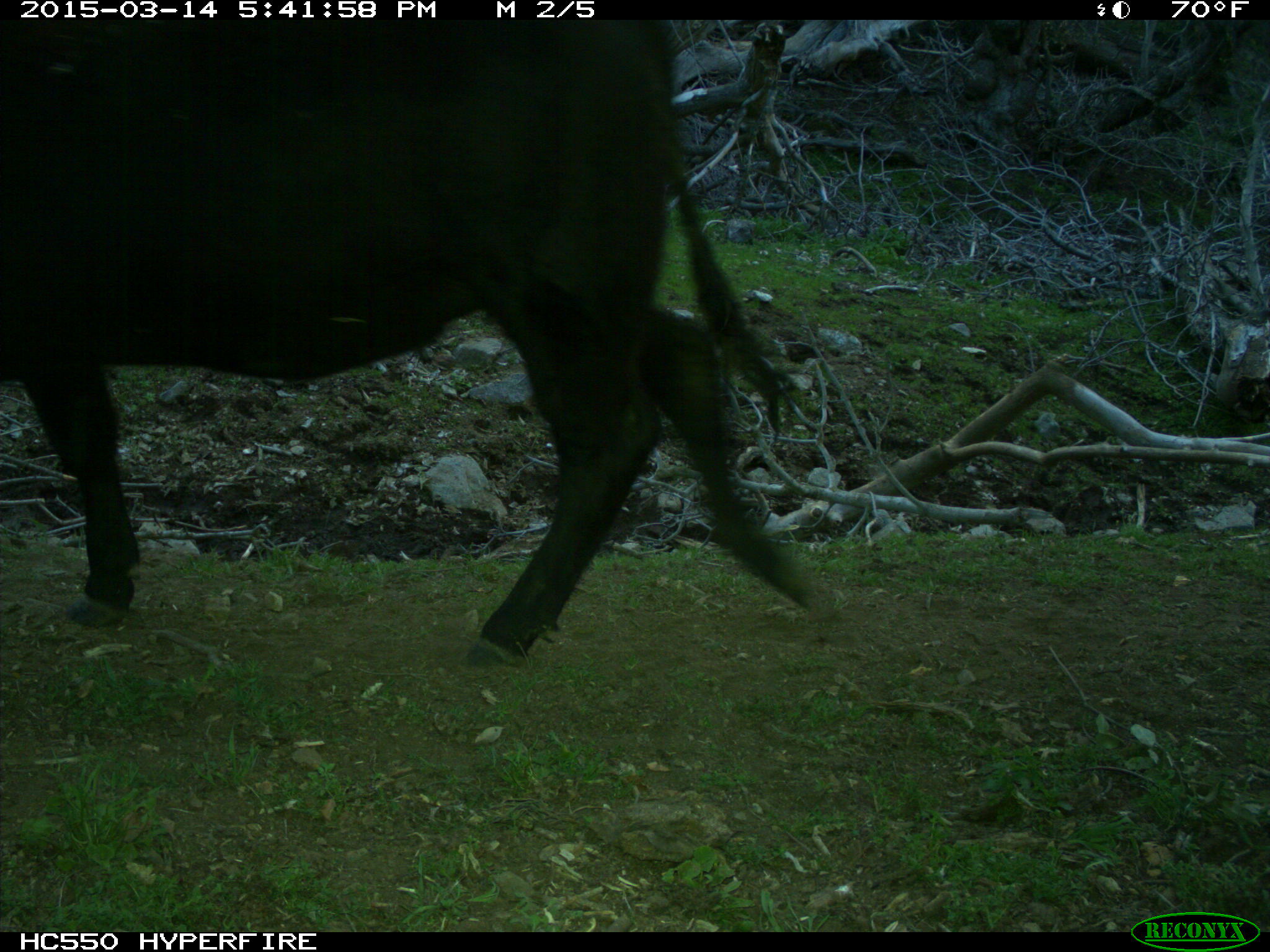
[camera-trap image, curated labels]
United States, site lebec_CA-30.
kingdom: Animalia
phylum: Chordata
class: Mammalia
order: Artiodactyla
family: Bovidae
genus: Bos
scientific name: Bos taurus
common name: domestic cow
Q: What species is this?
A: Bos taurus (domestic cow).